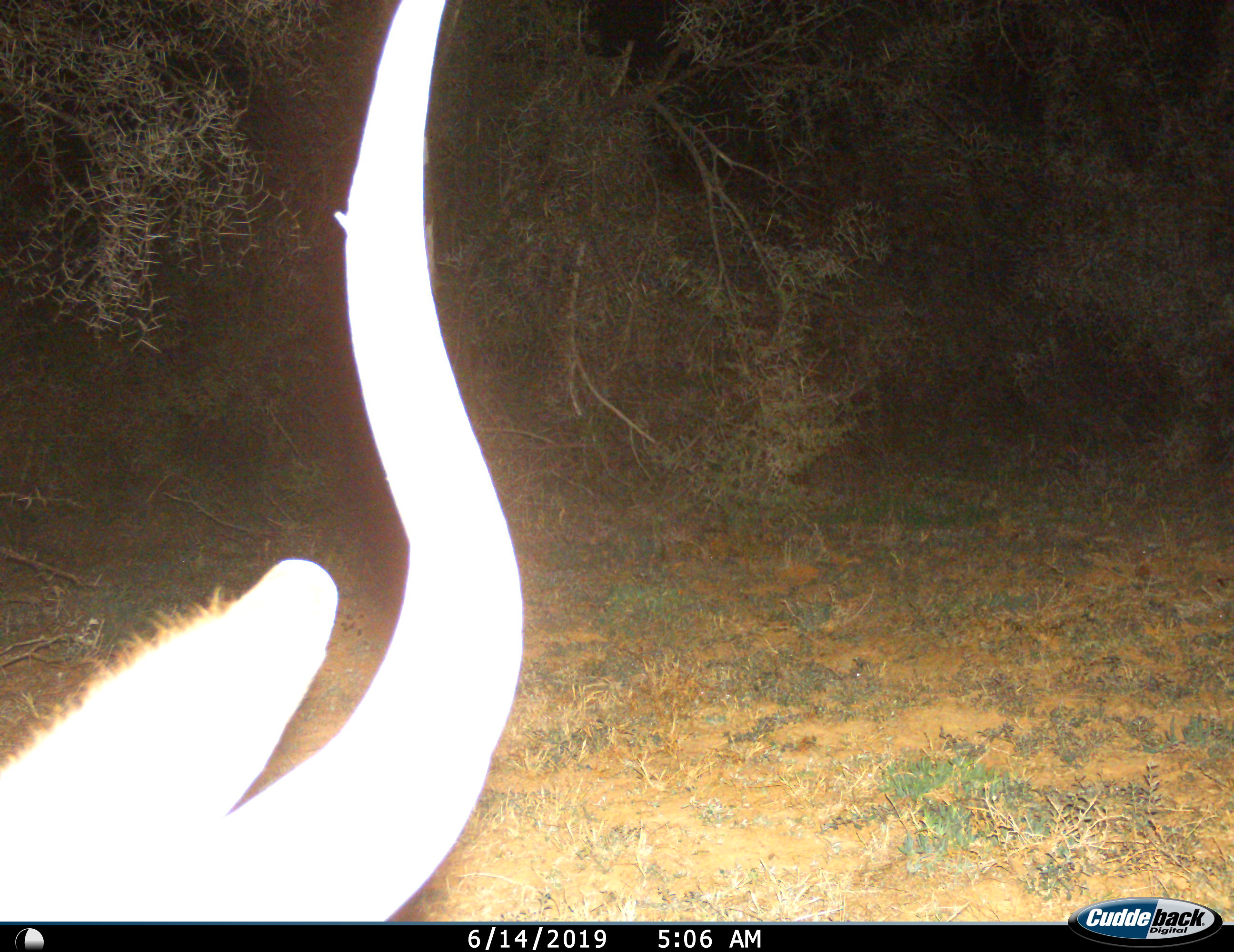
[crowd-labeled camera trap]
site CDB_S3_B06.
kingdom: Animalia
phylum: Chordata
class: Mammalia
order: Artiodactyla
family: Bovidae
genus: Tragelaphus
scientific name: Tragelaphus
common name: kudu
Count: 1.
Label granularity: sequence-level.